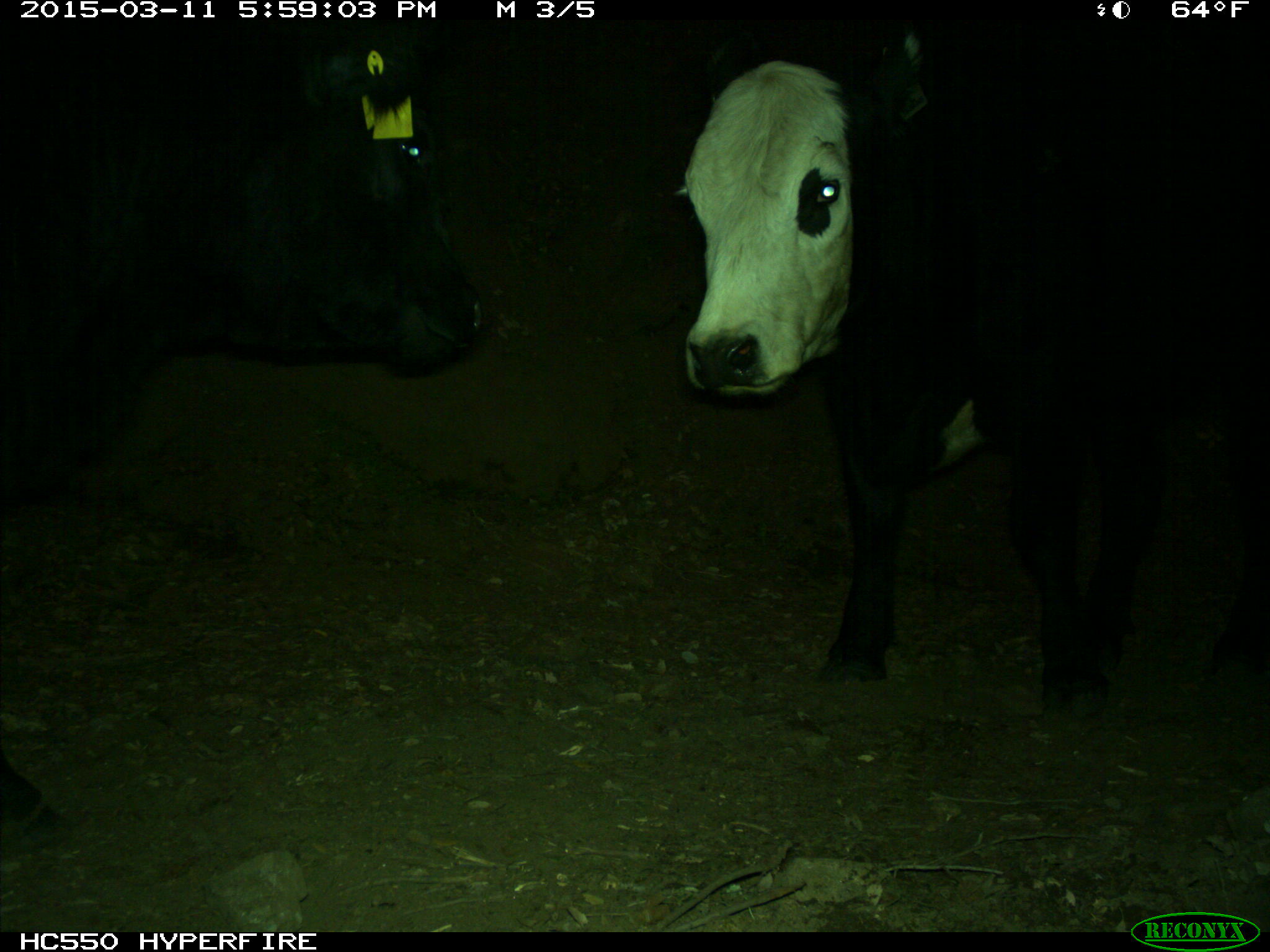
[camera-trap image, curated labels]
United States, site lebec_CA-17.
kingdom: Animalia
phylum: Chordata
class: Mammalia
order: Artiodactyla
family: Bovidae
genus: Bos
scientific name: Bos taurus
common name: domestic cow